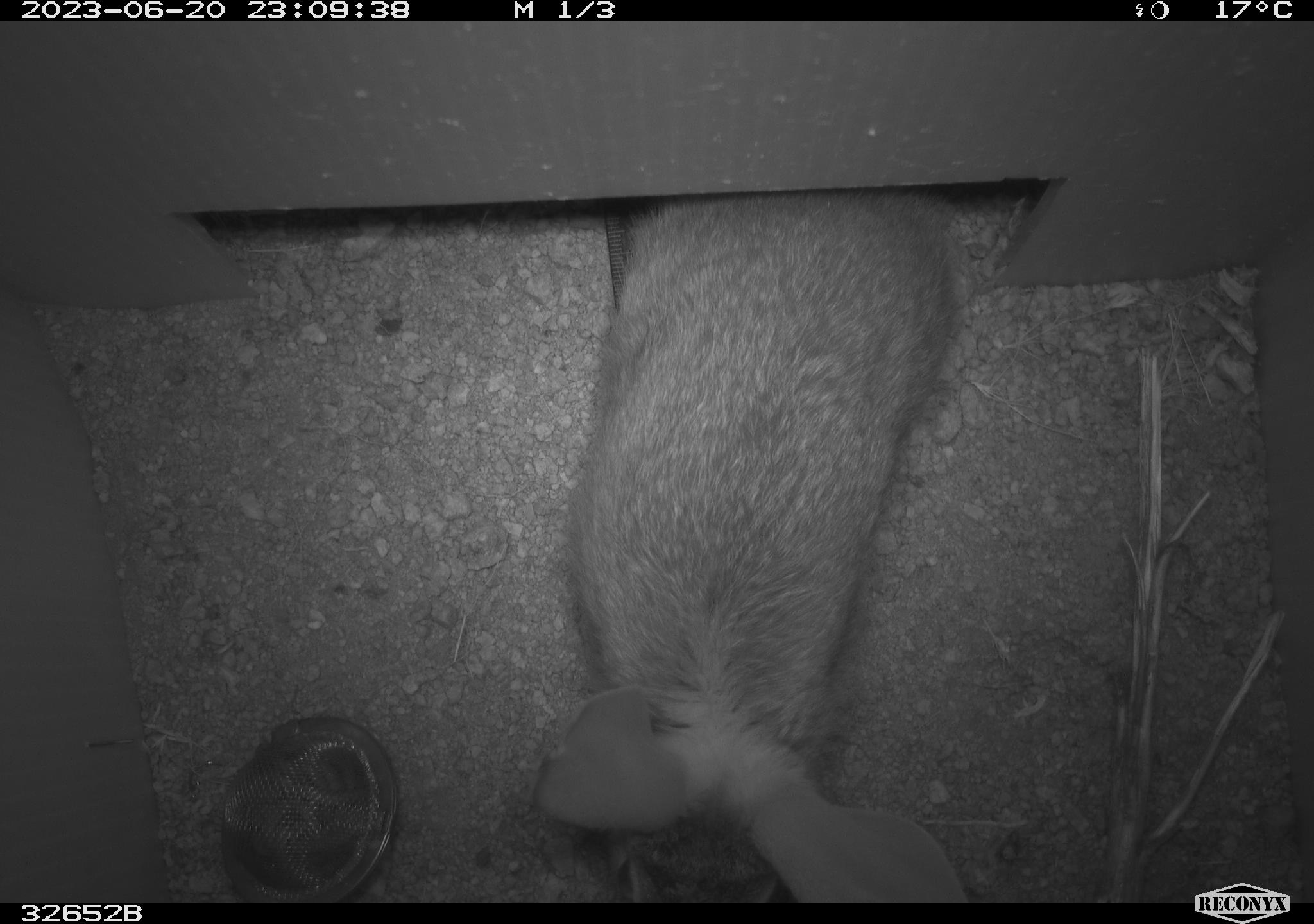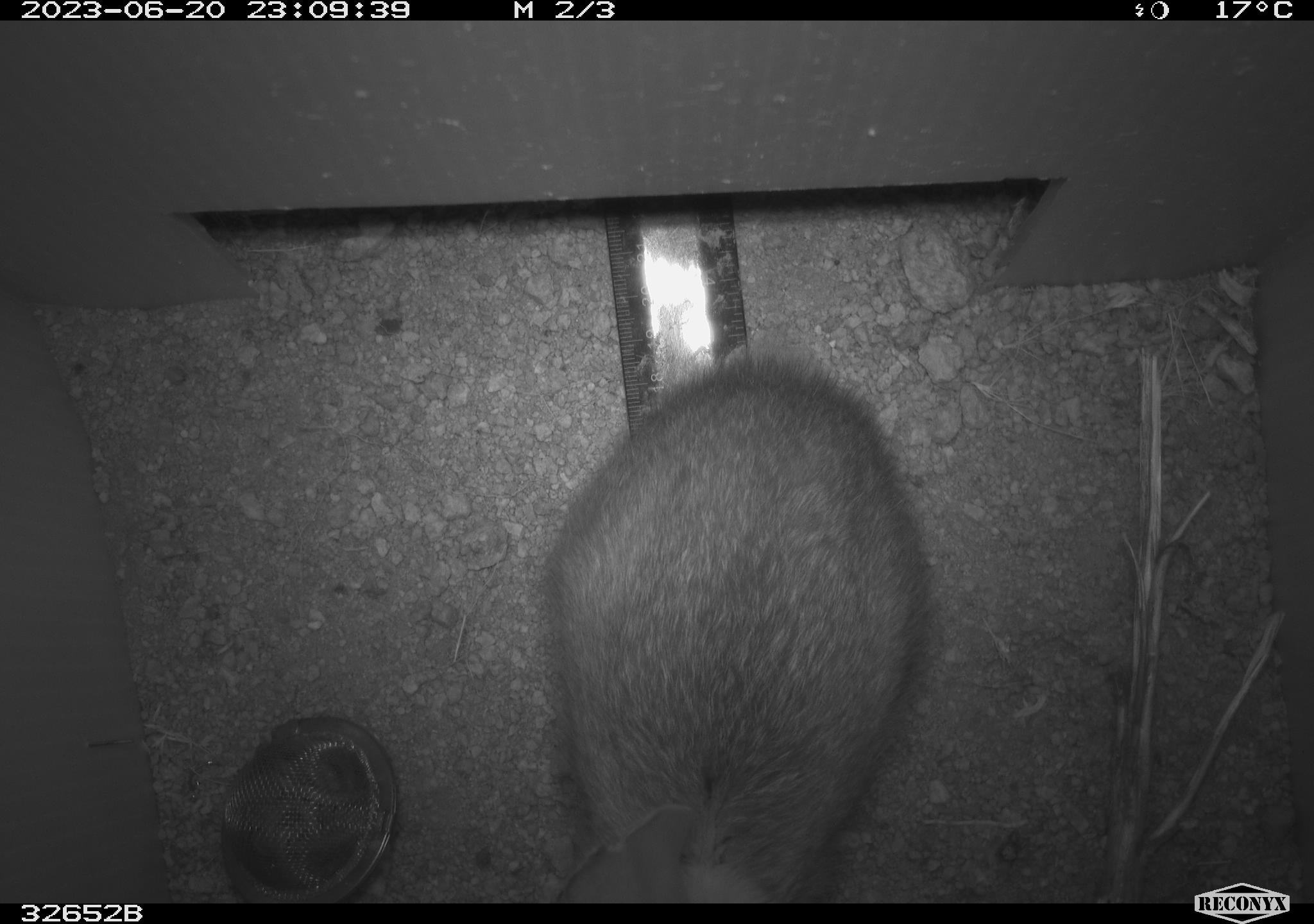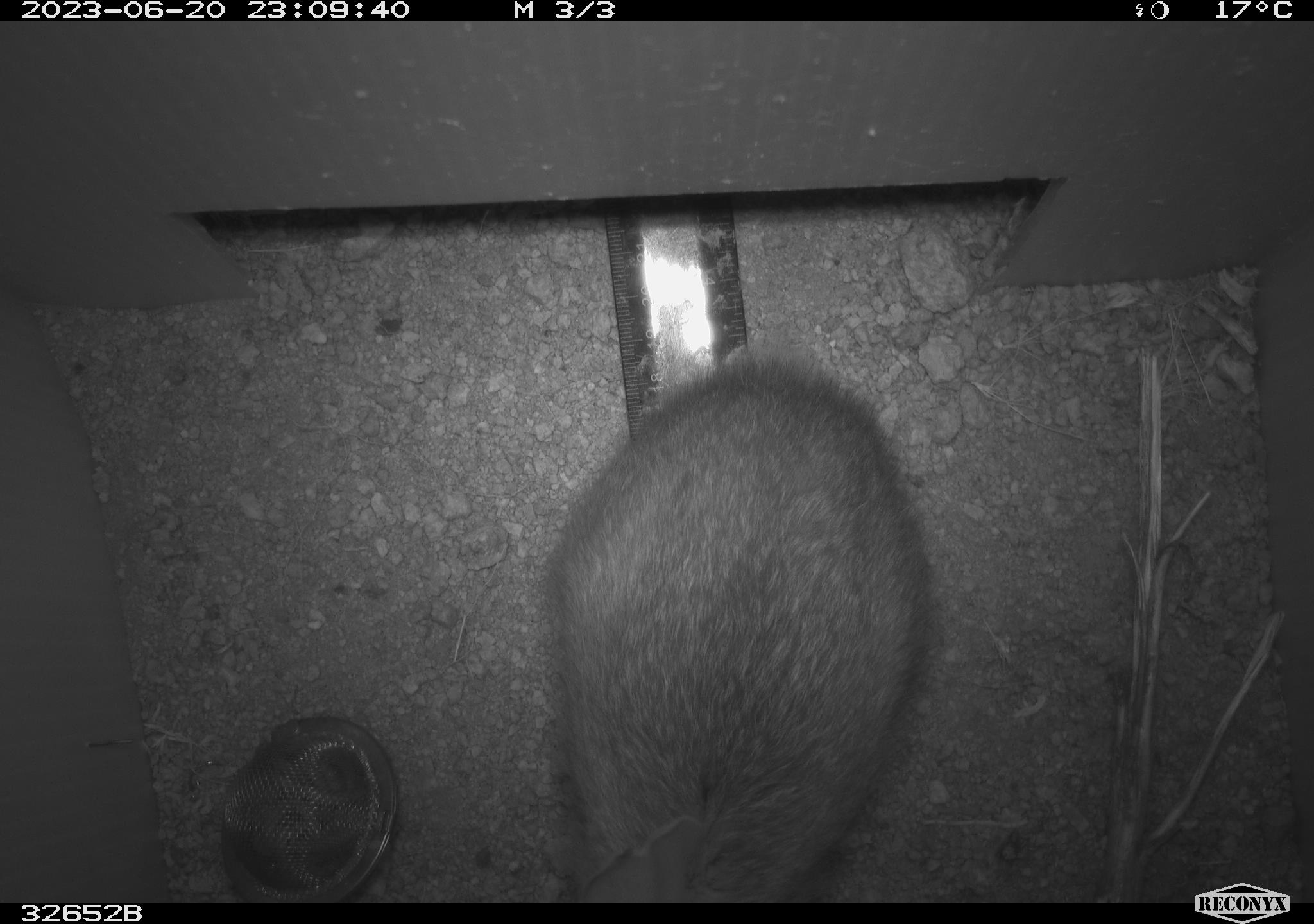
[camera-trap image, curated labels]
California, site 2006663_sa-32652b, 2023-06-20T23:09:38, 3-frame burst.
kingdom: Animalia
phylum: Chordata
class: Mammalia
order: Lagomorpha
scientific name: Lagomorpha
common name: hares, rabbits, and pikas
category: lagomorpha order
Lagomorpha order (hares, rabbits, and pikas) (Lagomorpha).